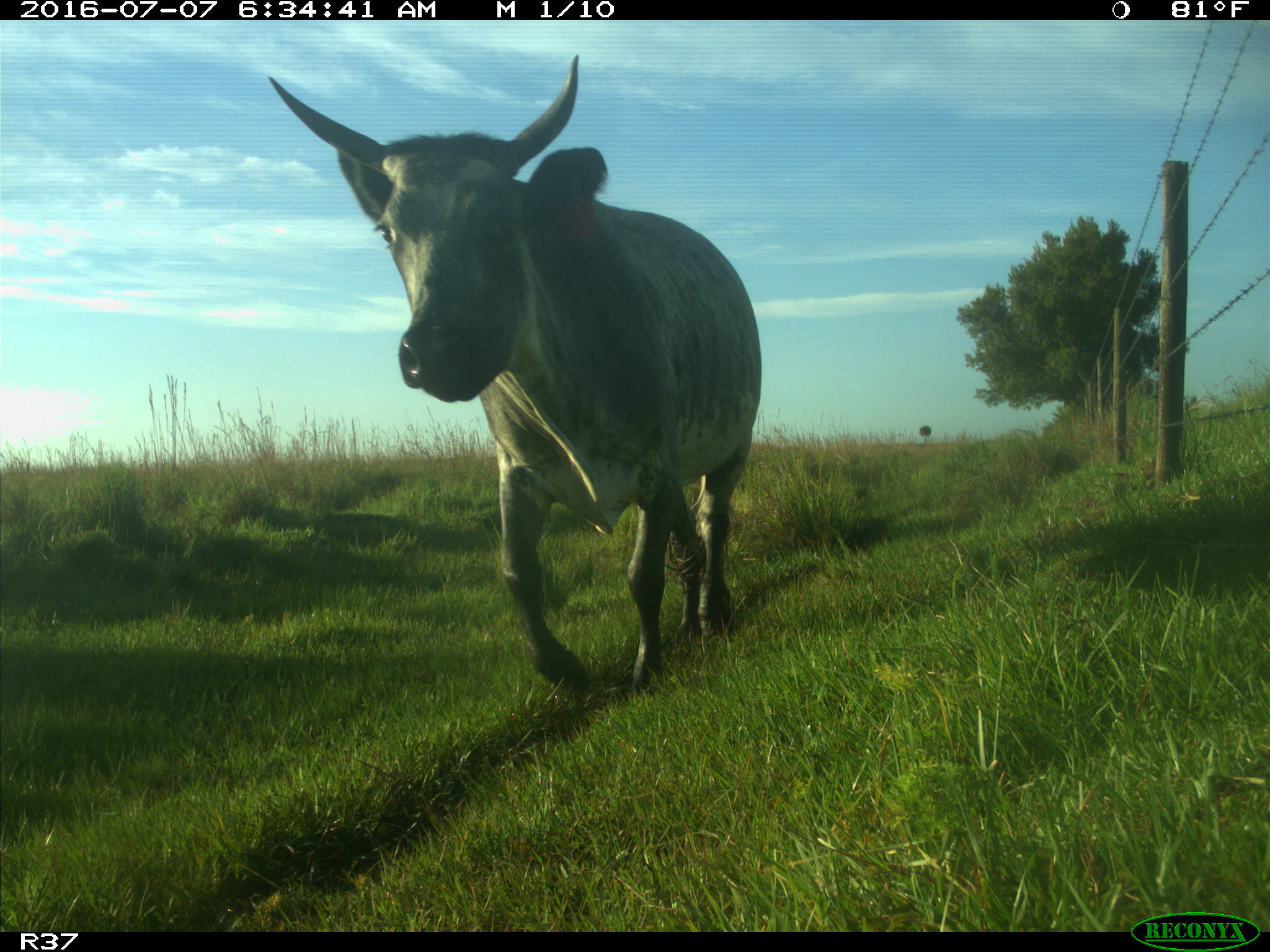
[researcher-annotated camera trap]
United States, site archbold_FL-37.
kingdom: Animalia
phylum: Chordata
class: Mammalia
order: Artiodactyla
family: Bovidae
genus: Bos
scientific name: Bos taurus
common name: domestic cow